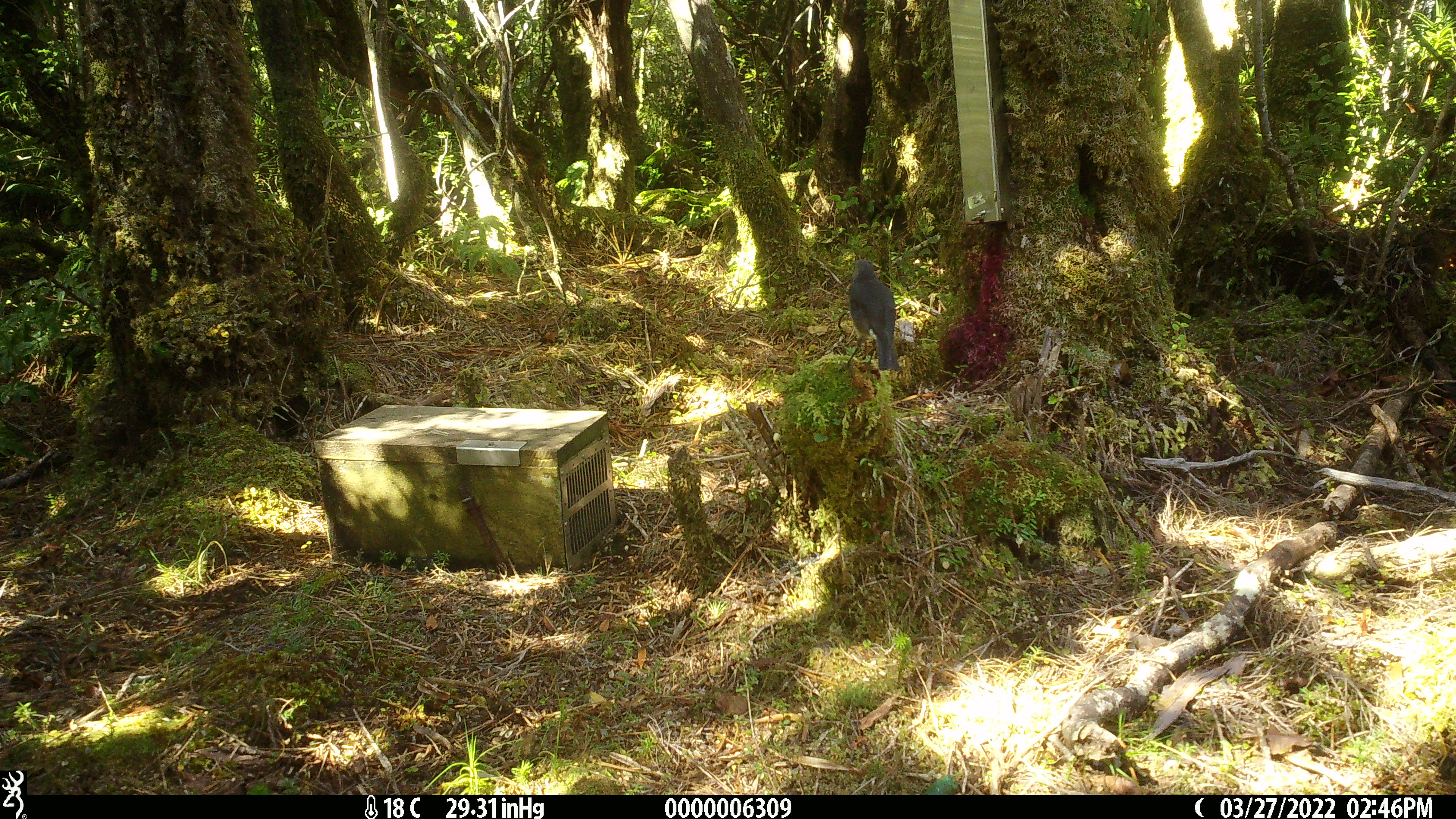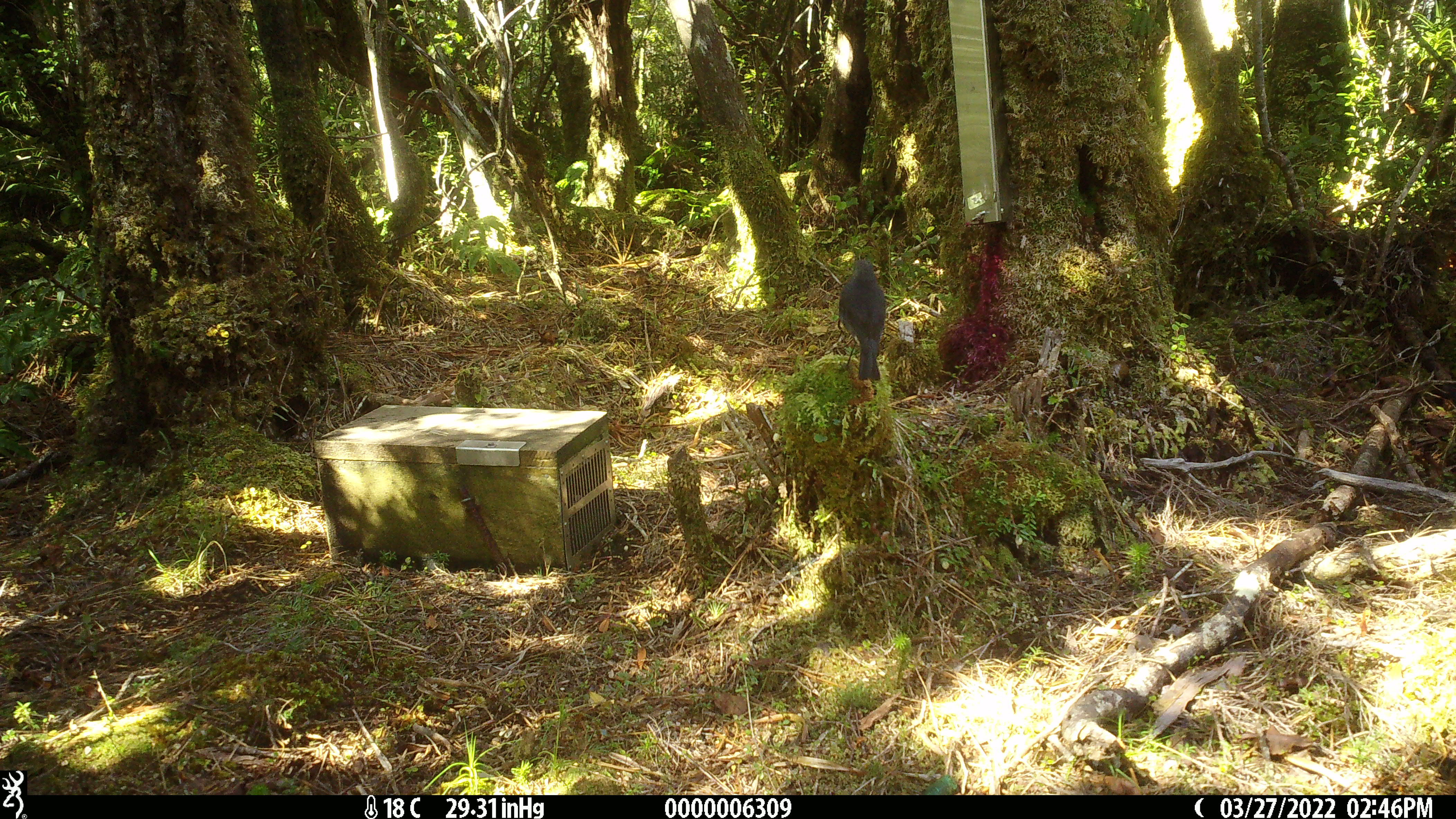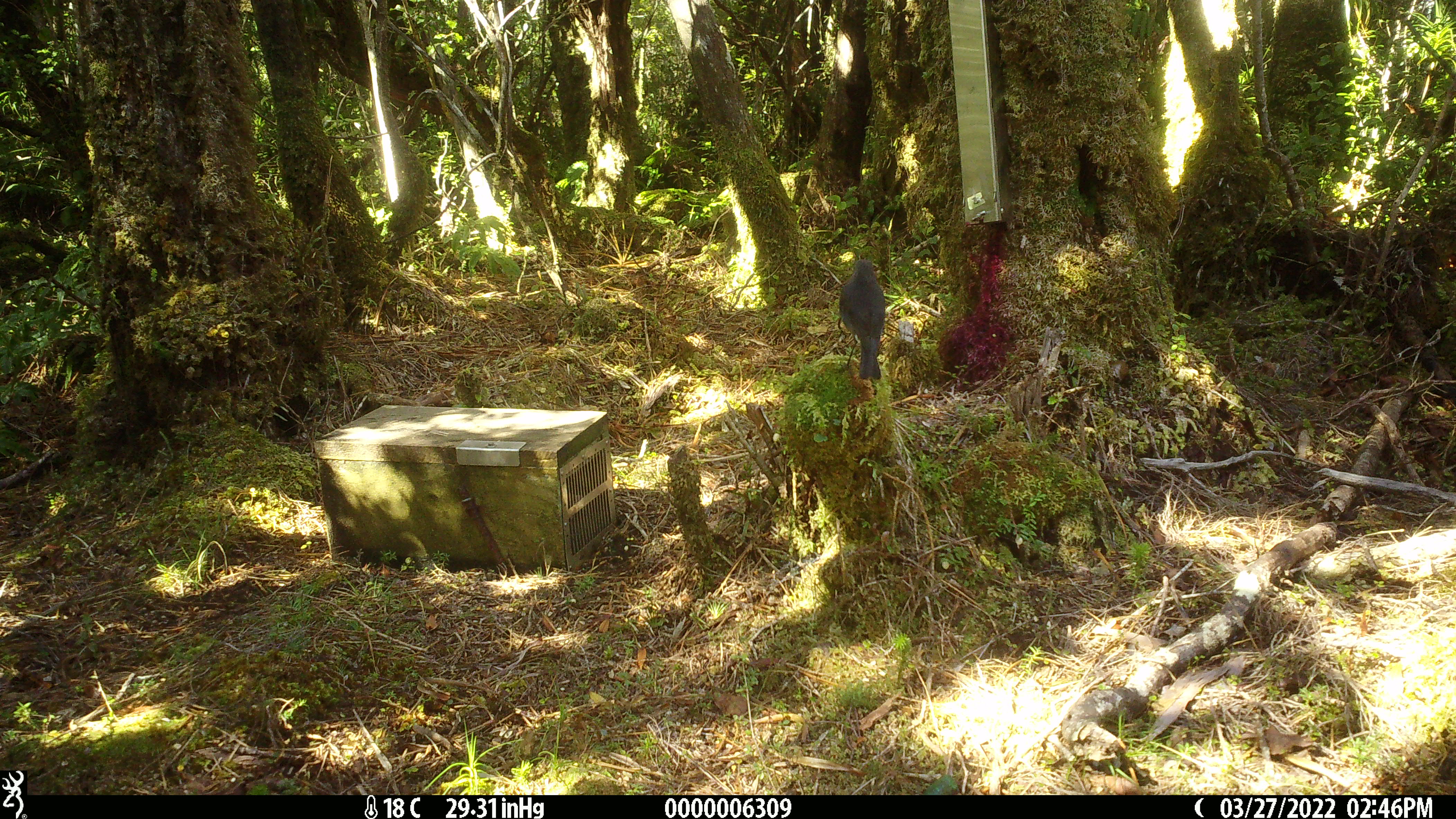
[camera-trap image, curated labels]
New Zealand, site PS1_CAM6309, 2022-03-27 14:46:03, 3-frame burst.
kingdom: Animalia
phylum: Chordata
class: Aves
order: Passeriformes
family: Petroicidae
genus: Petroica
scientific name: Petroica australis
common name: new zealand robin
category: robin